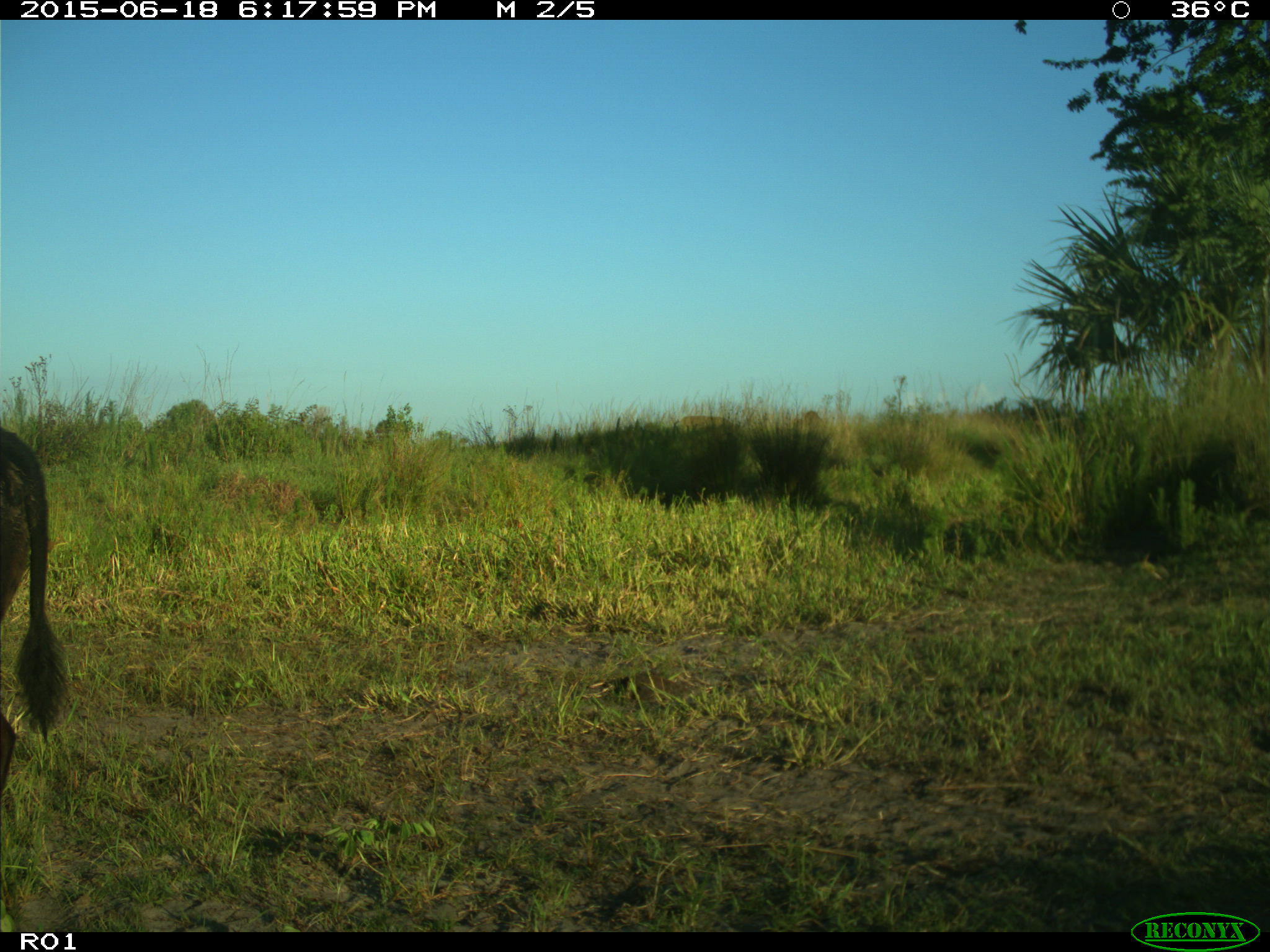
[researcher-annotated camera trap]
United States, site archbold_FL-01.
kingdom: Animalia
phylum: Chordata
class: Mammalia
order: Artiodactyla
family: Bovidae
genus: Bos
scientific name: Bos taurus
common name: domestic cow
Bos taurus (domestic cow).